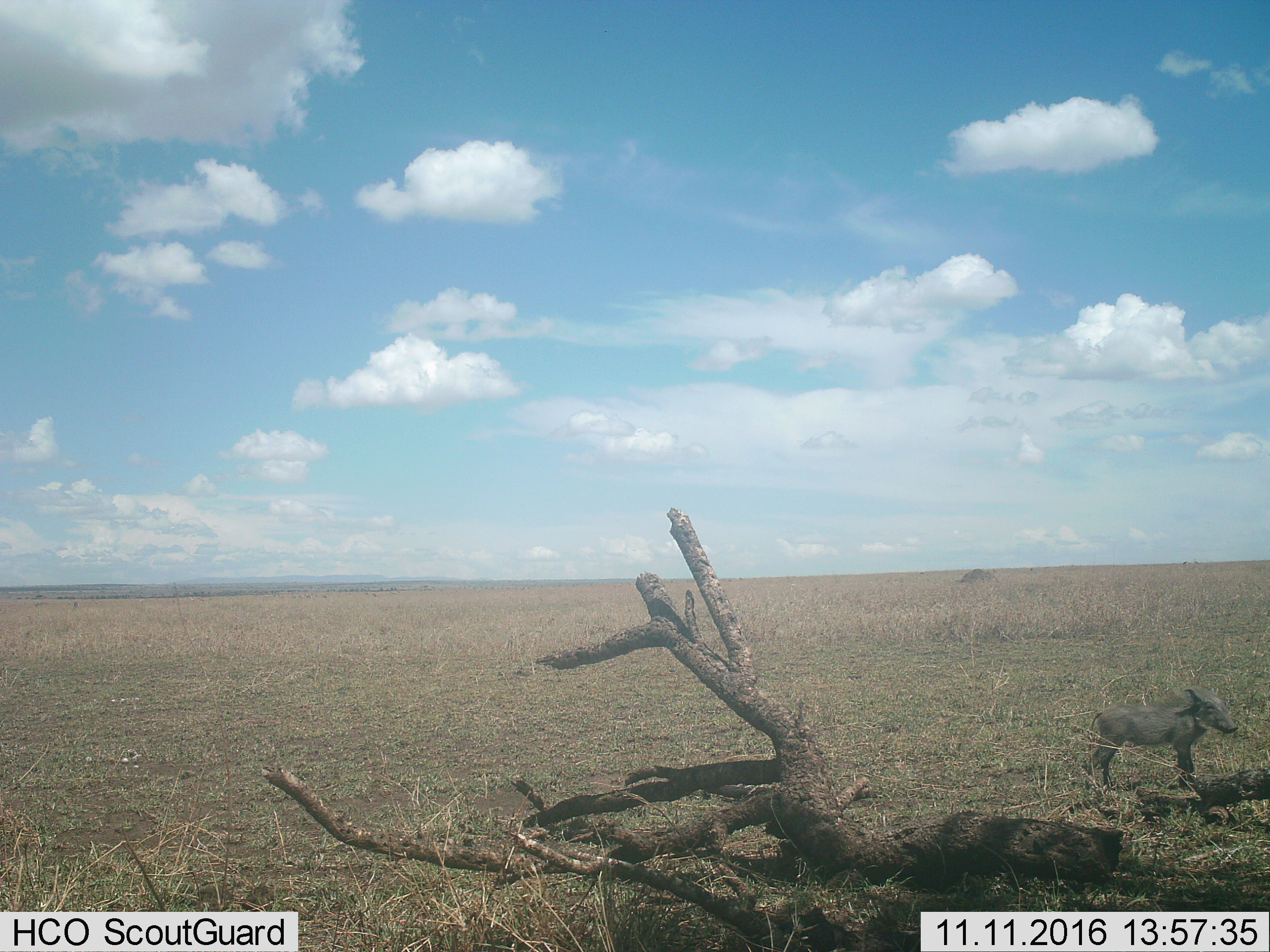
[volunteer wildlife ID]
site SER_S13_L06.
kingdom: Animalia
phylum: Chordata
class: Mammalia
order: Artiodactyla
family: Suidae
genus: Phacochoerus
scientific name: Phacochoerus africanus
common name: warthog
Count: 1.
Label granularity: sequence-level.